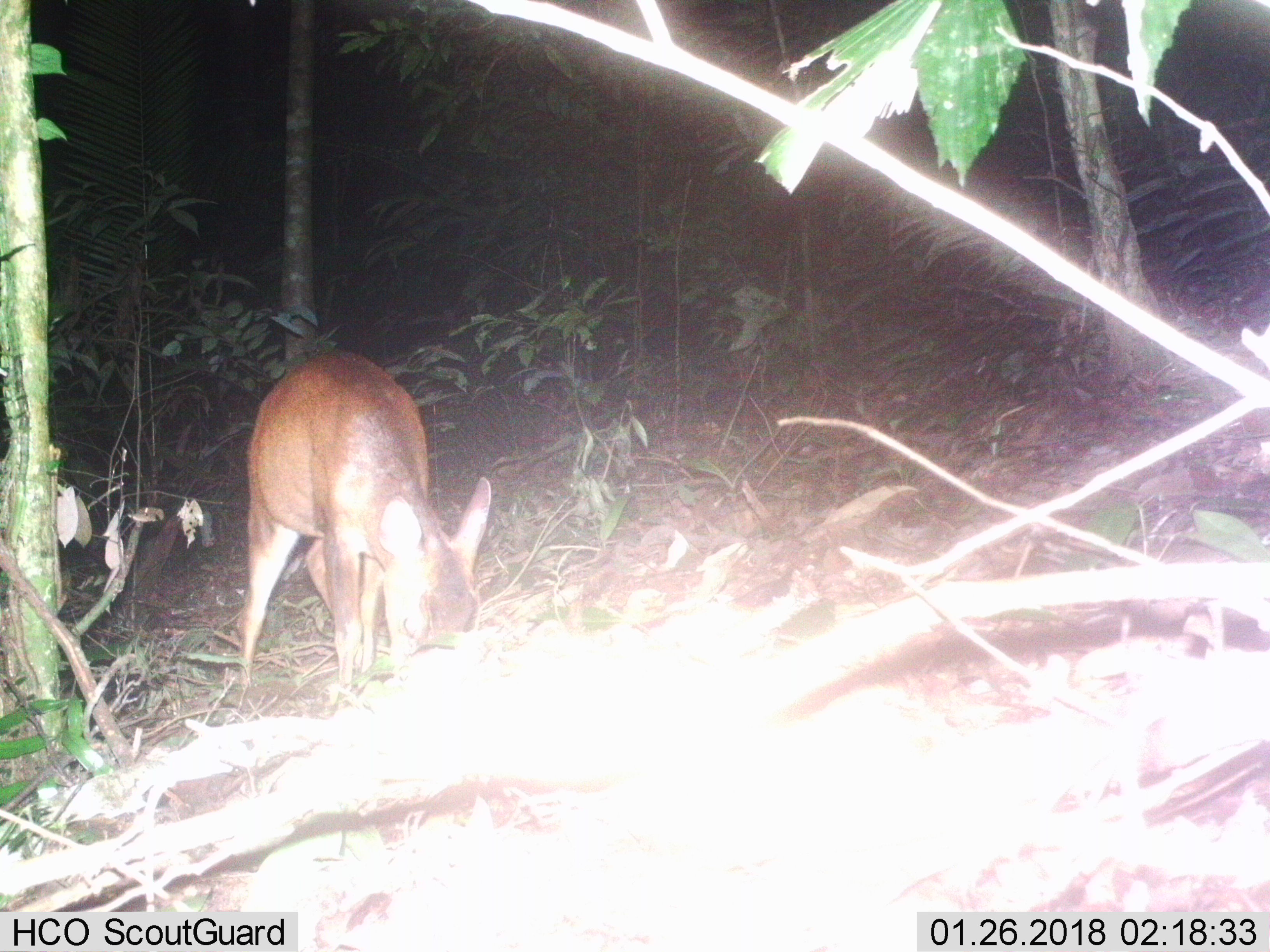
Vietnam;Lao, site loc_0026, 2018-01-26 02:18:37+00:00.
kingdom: Animalia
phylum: Chordata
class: Mammalia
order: Artiodactyla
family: Cervidae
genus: Muntiacus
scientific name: Muntiacus vuquangensis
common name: large-antlered muntjac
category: large antlered muntjac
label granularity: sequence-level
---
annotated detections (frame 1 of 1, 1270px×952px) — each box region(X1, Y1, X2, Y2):
large antlered muntjac: region(239, 351, 491, 685)